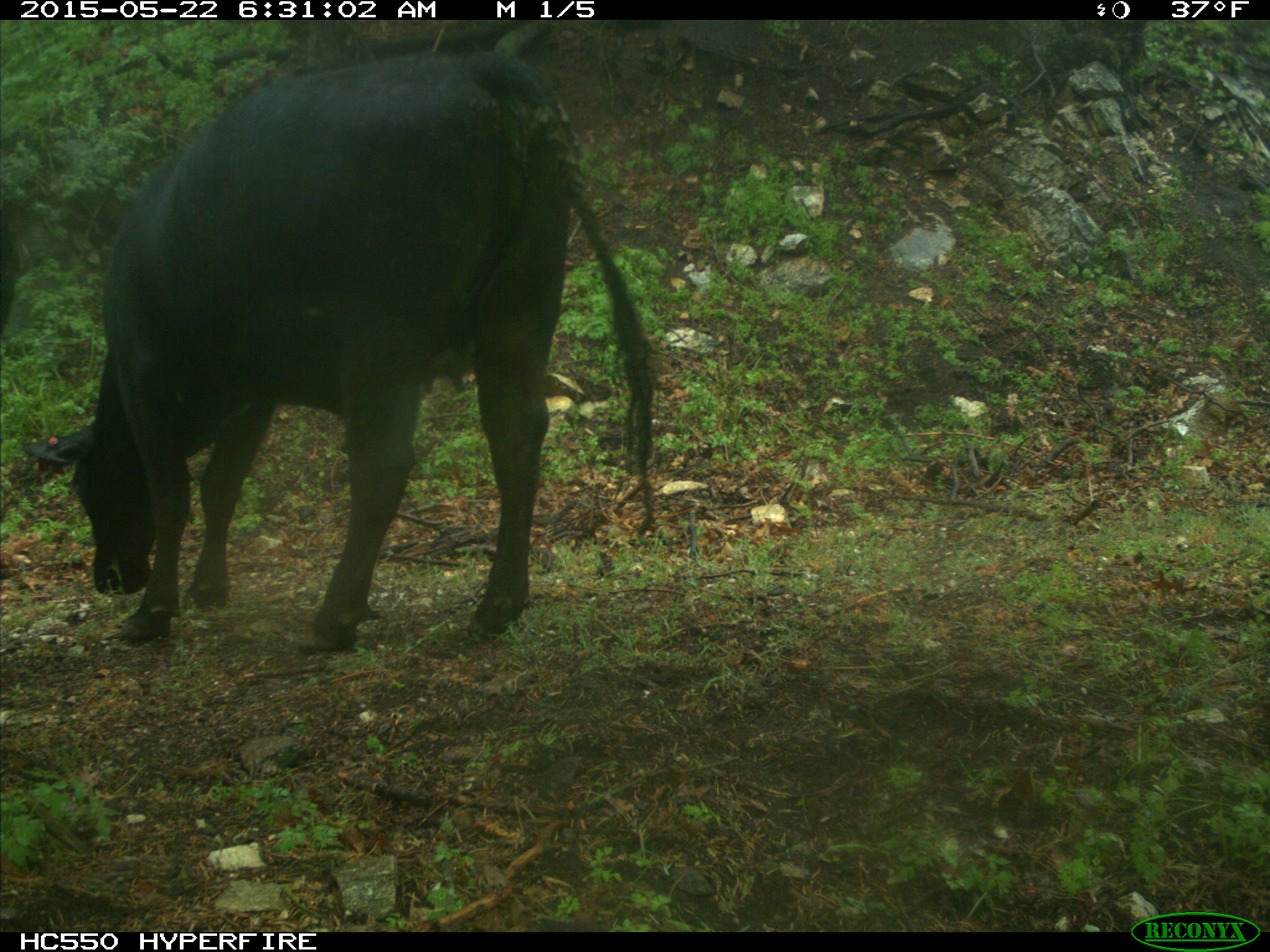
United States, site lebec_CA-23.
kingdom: Animalia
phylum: Chordata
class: Mammalia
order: Artiodactyla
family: Bovidae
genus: Bos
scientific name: Bos taurus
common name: domestic cow